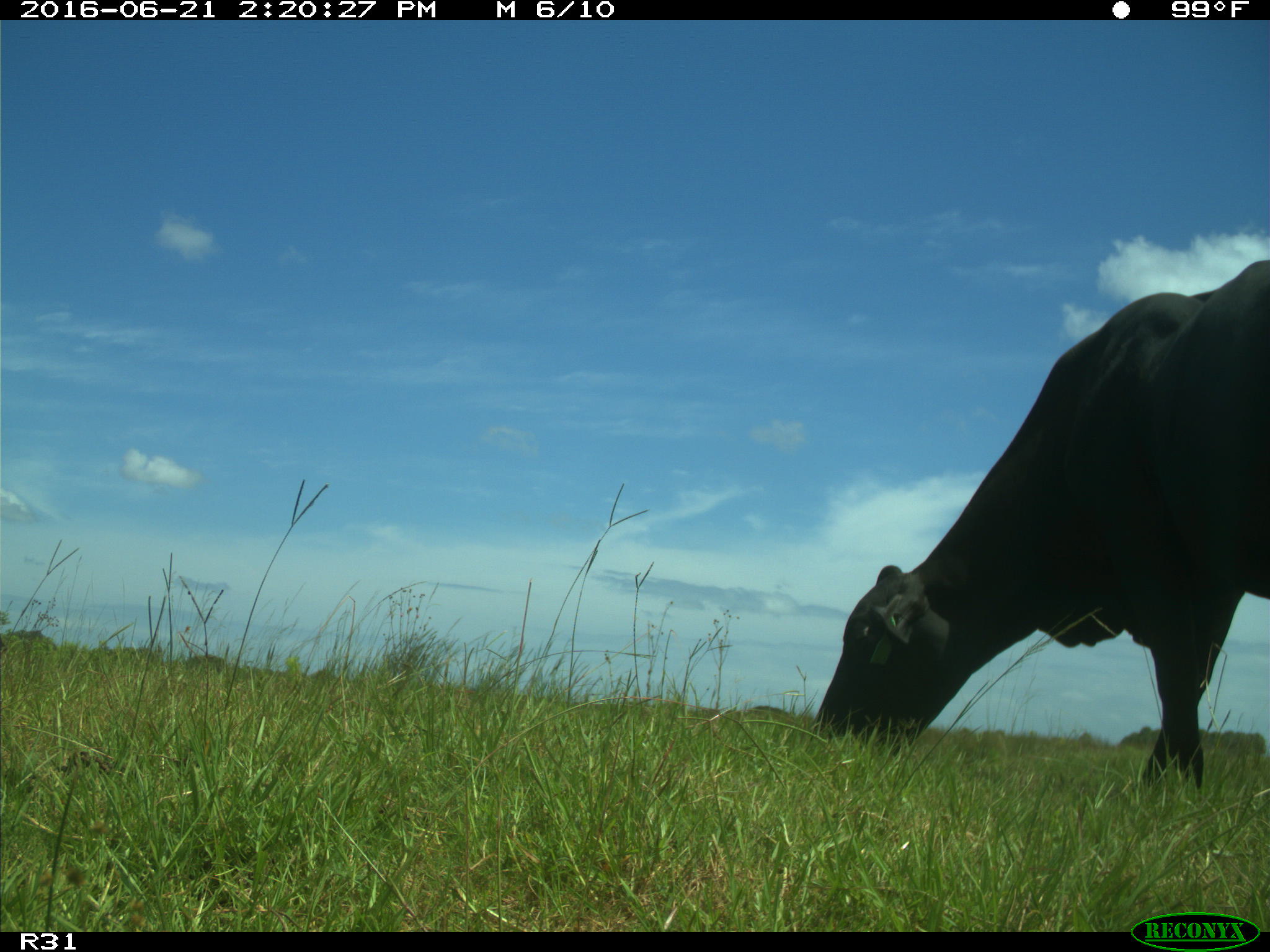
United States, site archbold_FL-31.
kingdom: Animalia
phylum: Chordata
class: Mammalia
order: Artiodactyla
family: Bovidae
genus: Bos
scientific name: Bos taurus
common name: domestic cow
Bos taurus (domestic cow).